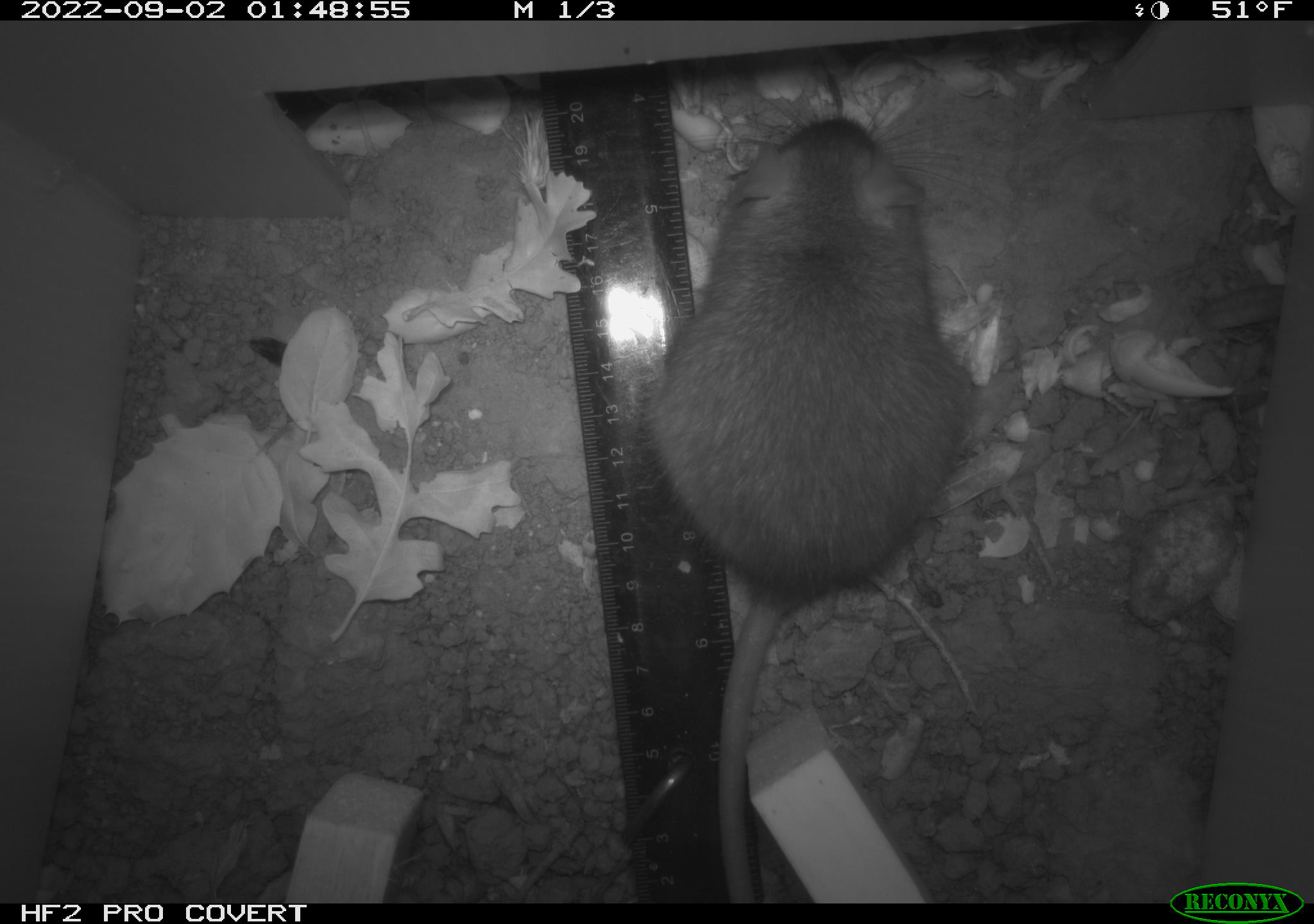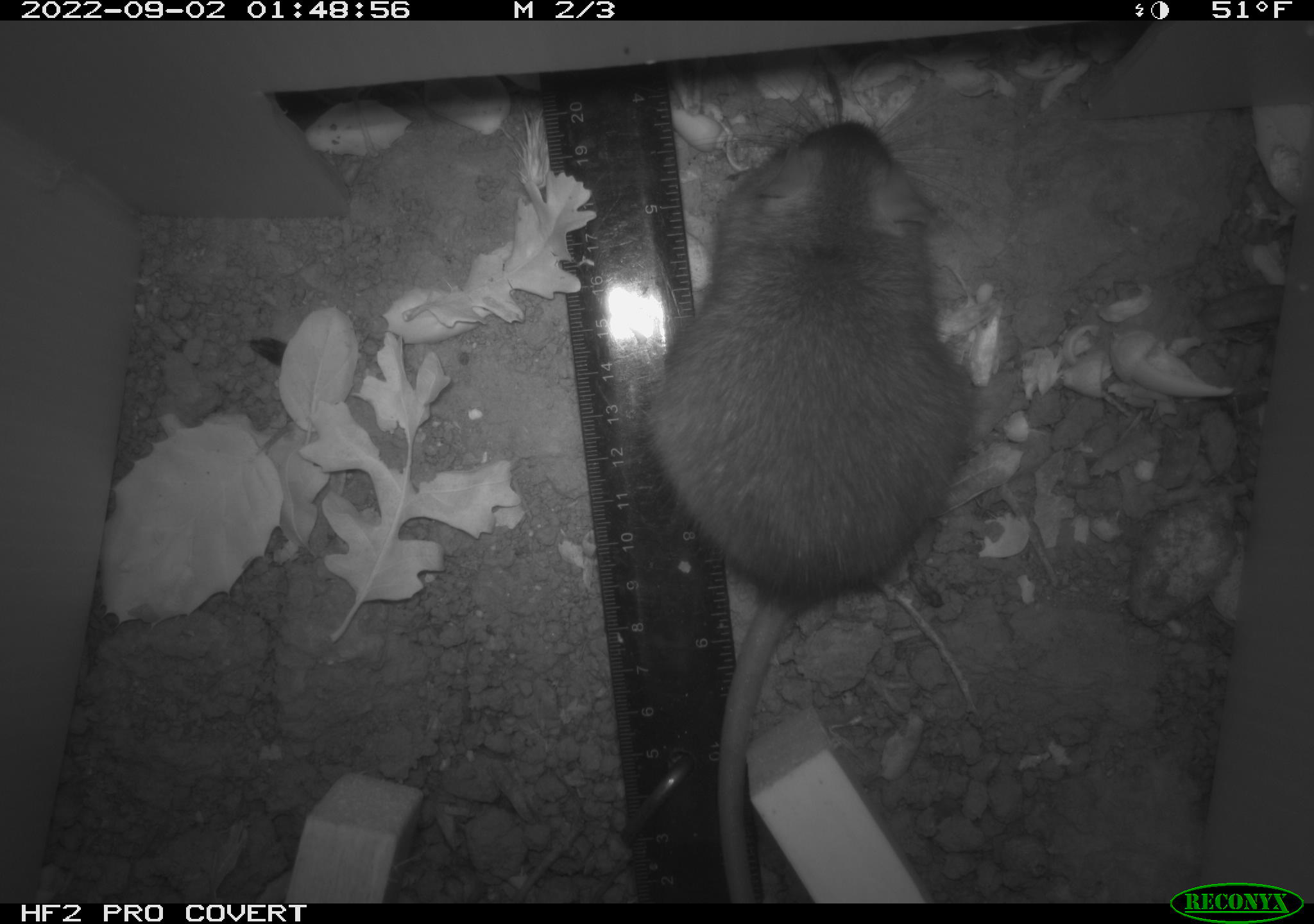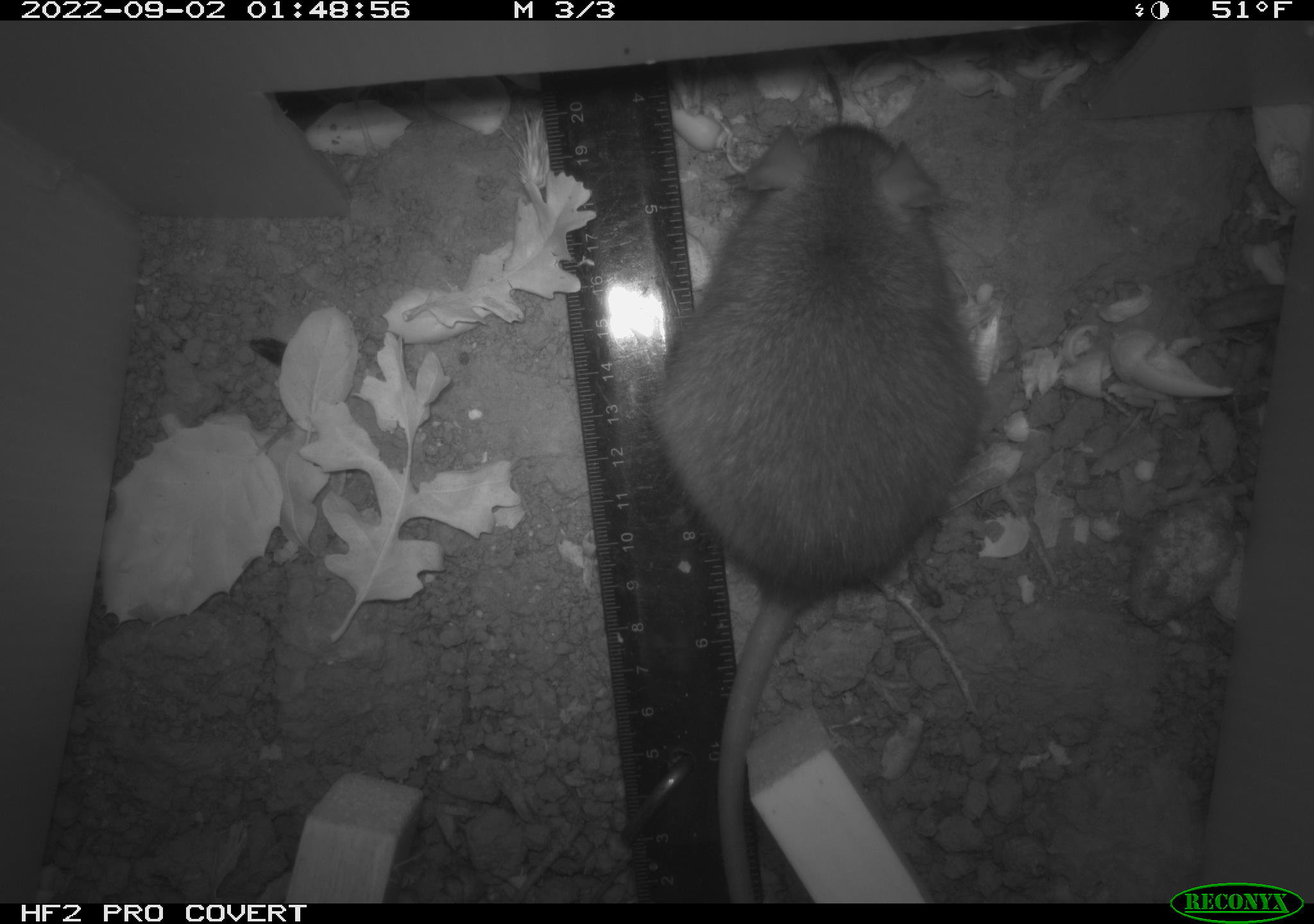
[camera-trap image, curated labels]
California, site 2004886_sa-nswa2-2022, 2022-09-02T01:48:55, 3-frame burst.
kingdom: Animalia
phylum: Chordata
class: Mammalia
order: Rodentia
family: Muridae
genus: Rattus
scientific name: Rattus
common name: rat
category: rattus species